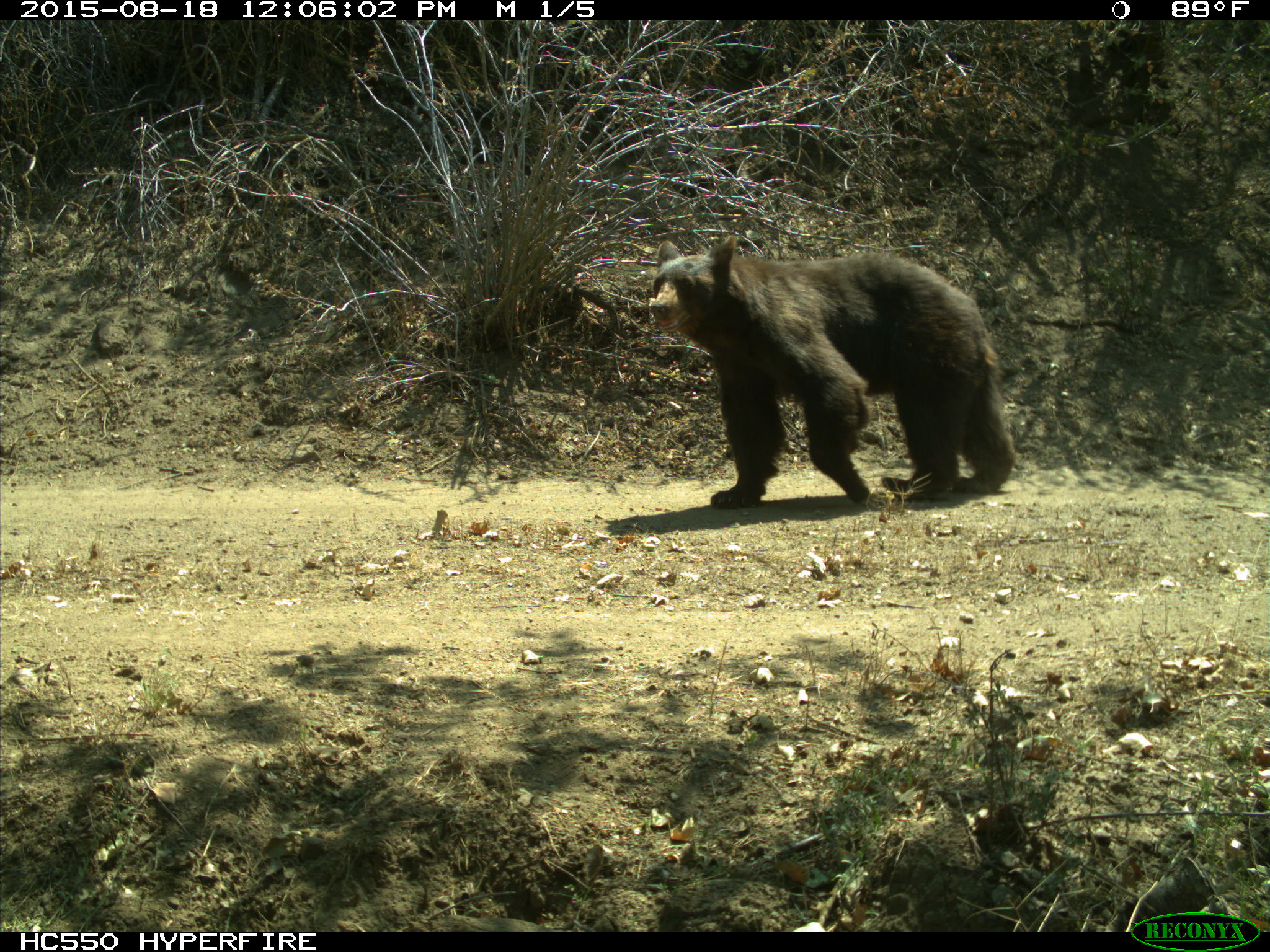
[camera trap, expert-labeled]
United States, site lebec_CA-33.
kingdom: Animalia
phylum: Chordata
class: Mammalia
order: Carnivora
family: Ursidae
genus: Ursus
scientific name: Ursus americanus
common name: american black bear